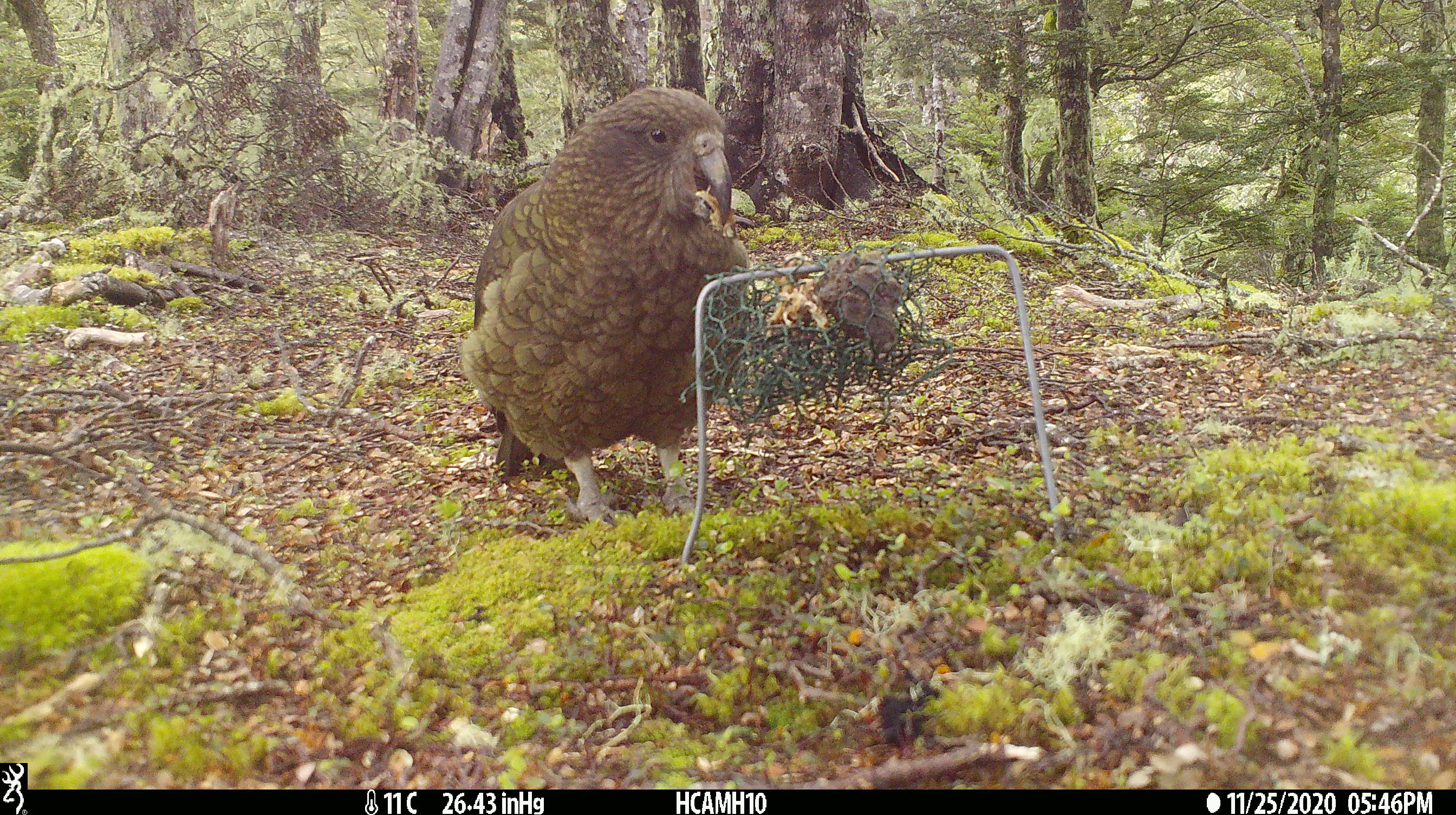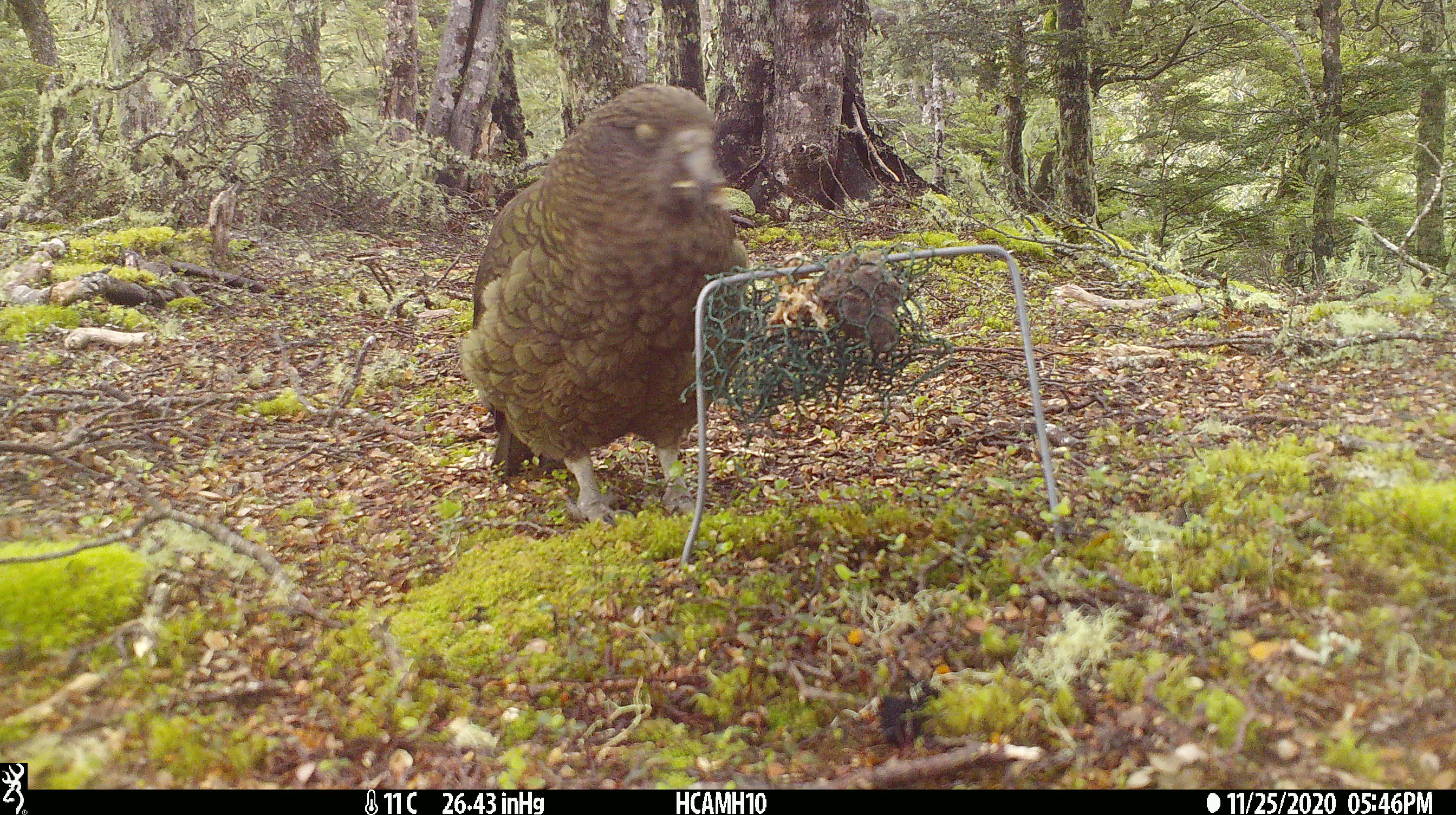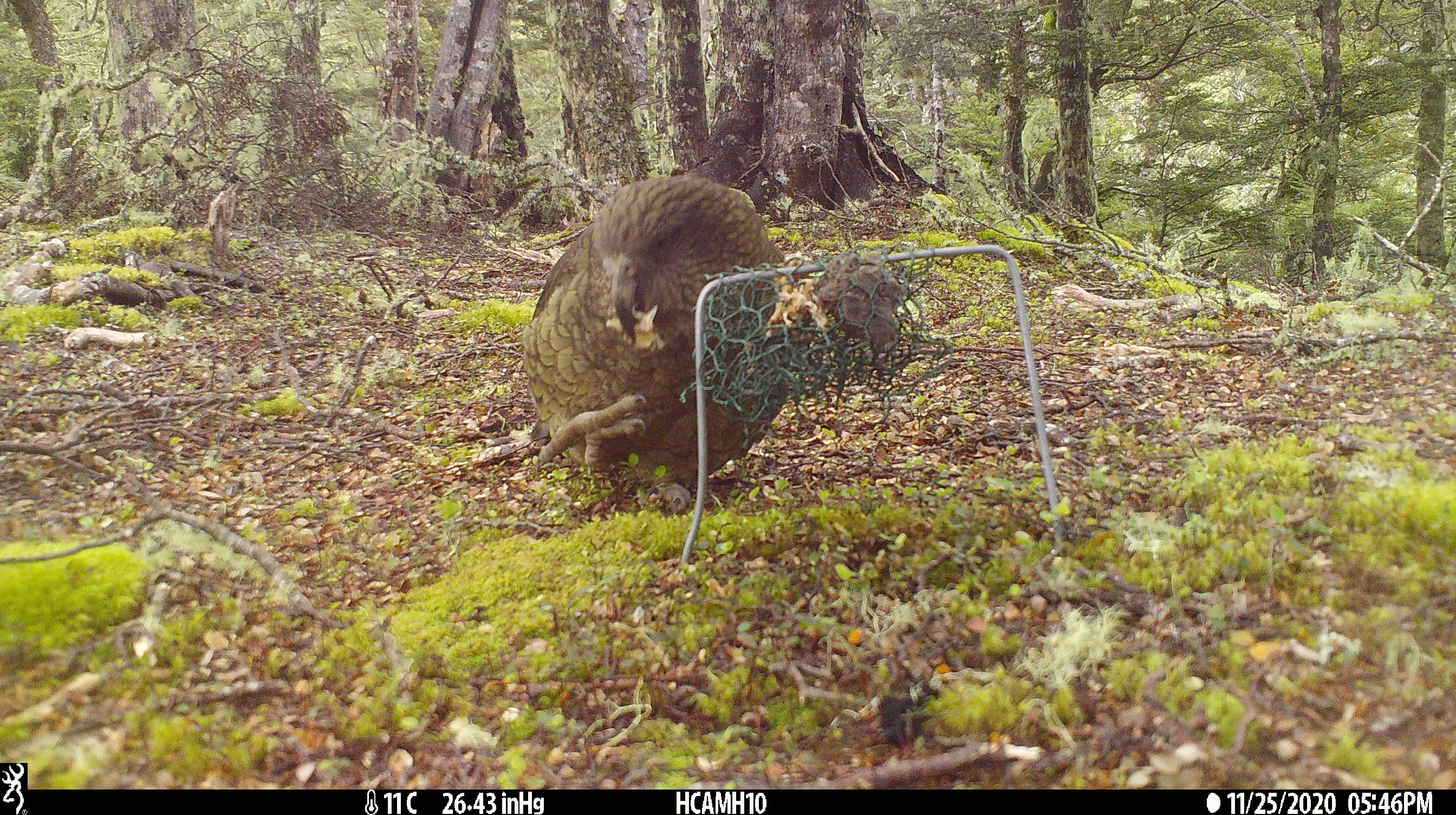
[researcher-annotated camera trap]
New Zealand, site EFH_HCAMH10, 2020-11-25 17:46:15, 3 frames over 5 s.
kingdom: Animalia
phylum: Chordata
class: Aves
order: Psittaciformes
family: Strigopidae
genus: Nestor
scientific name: Nestor notabilis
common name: kea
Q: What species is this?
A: Kea (Nestor notabilis).